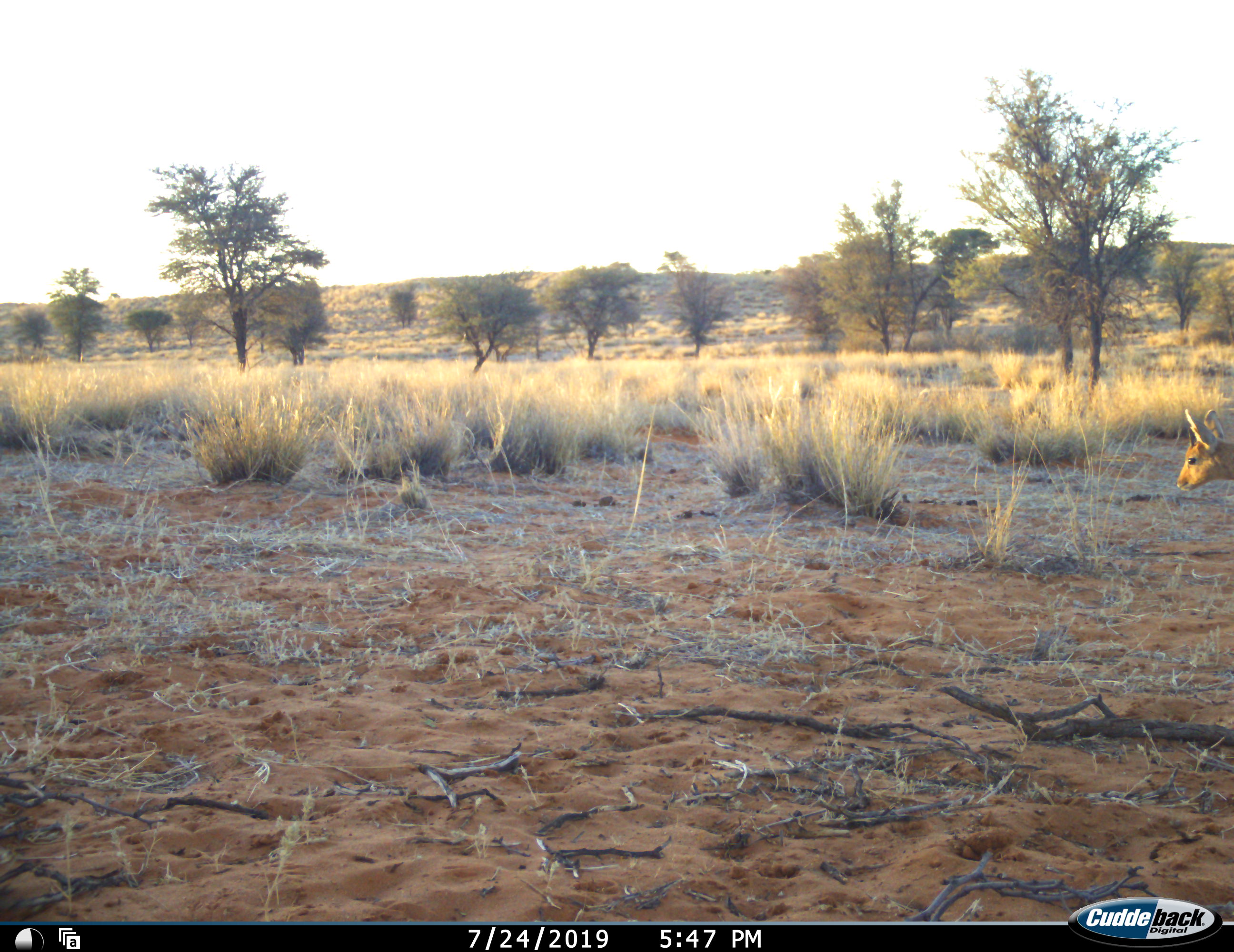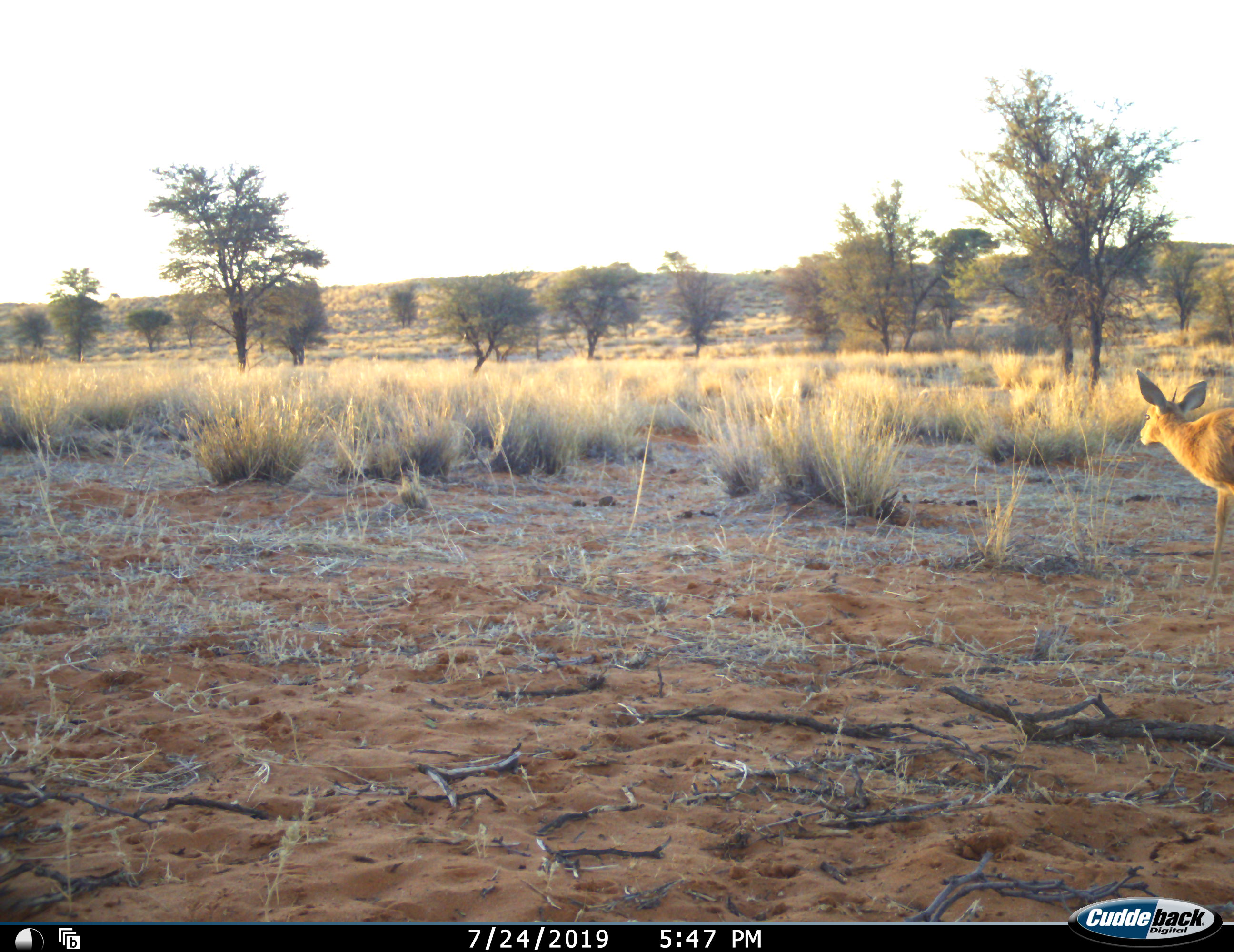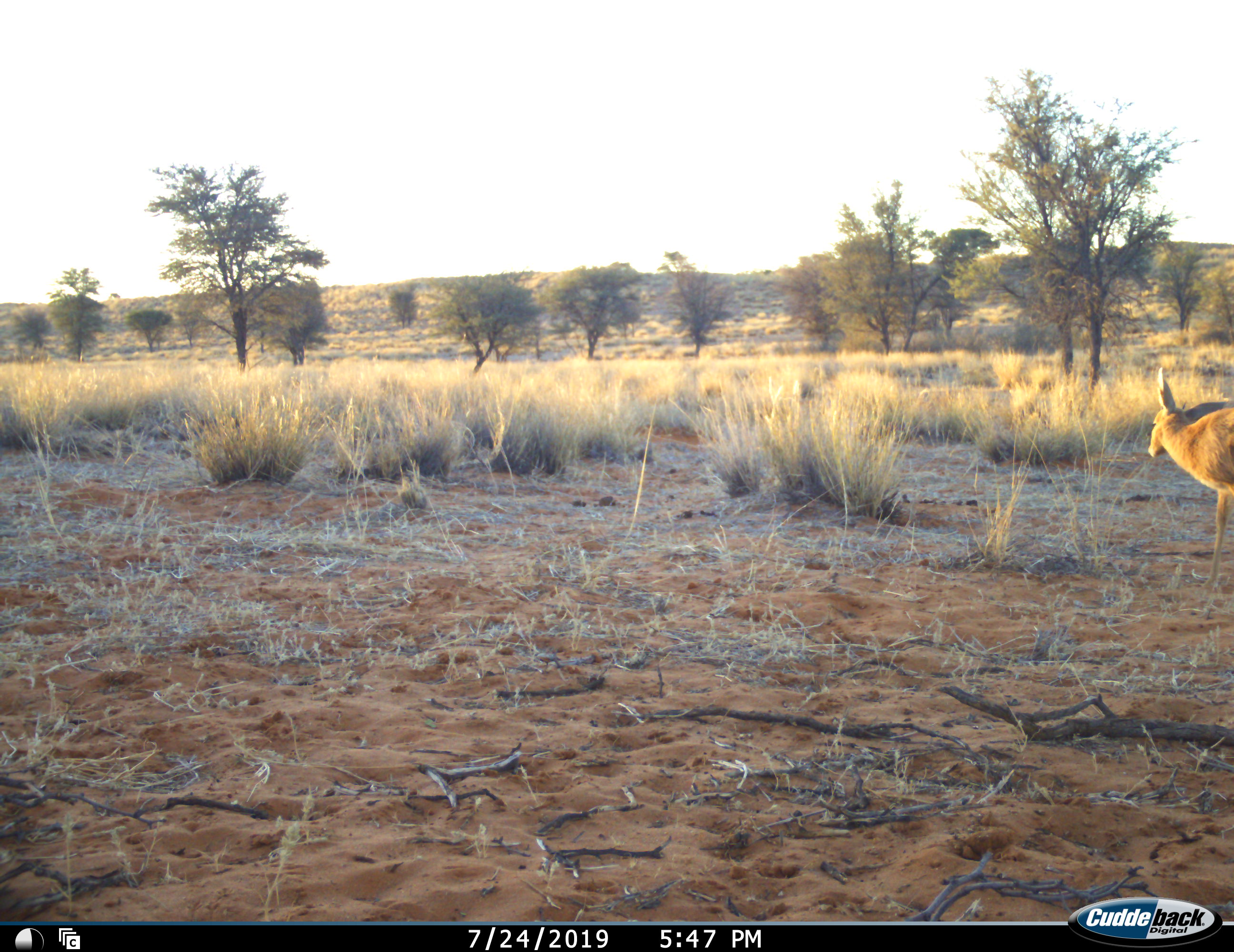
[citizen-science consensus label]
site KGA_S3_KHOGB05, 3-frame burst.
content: unidentified animal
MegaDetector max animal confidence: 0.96